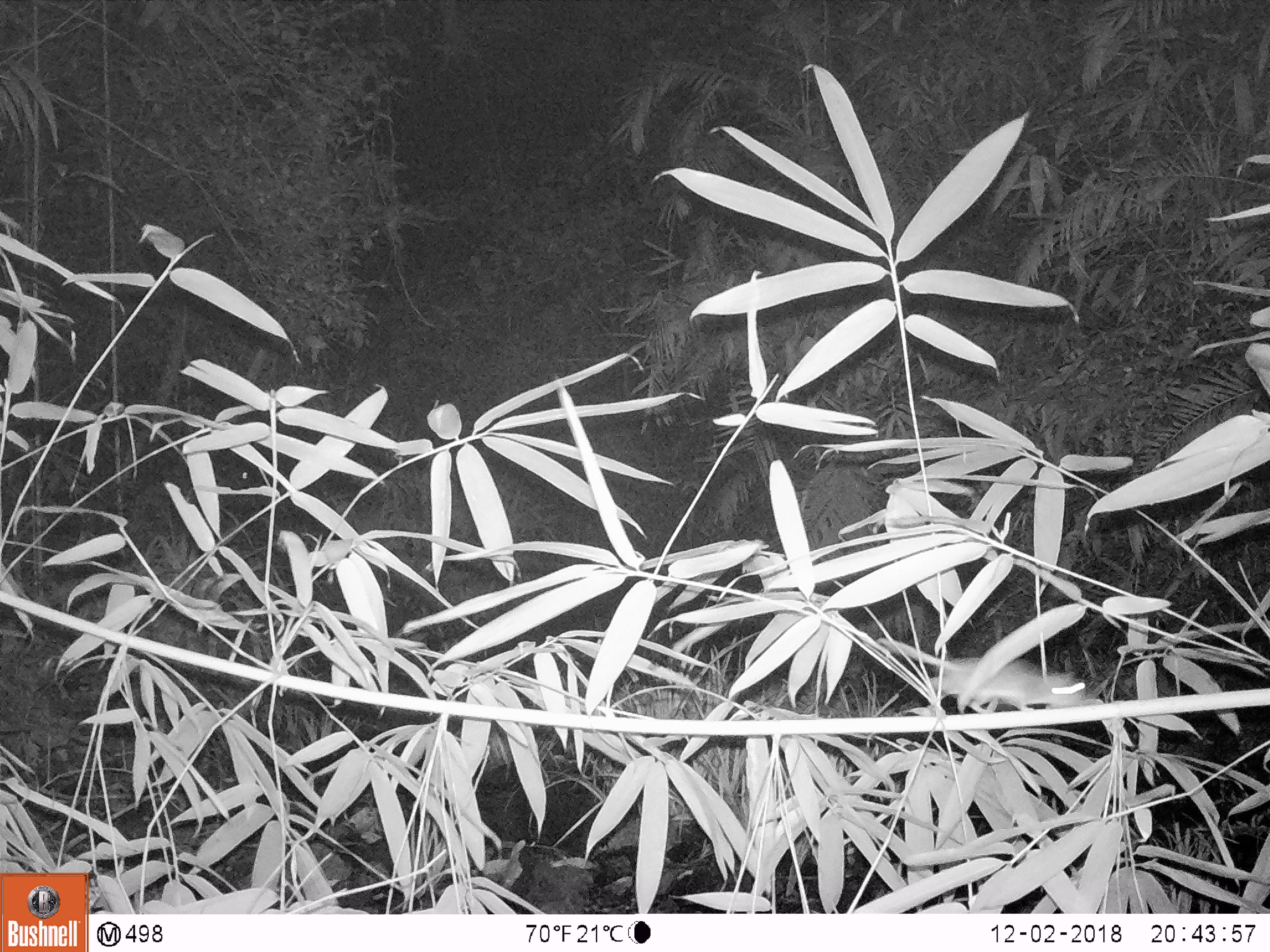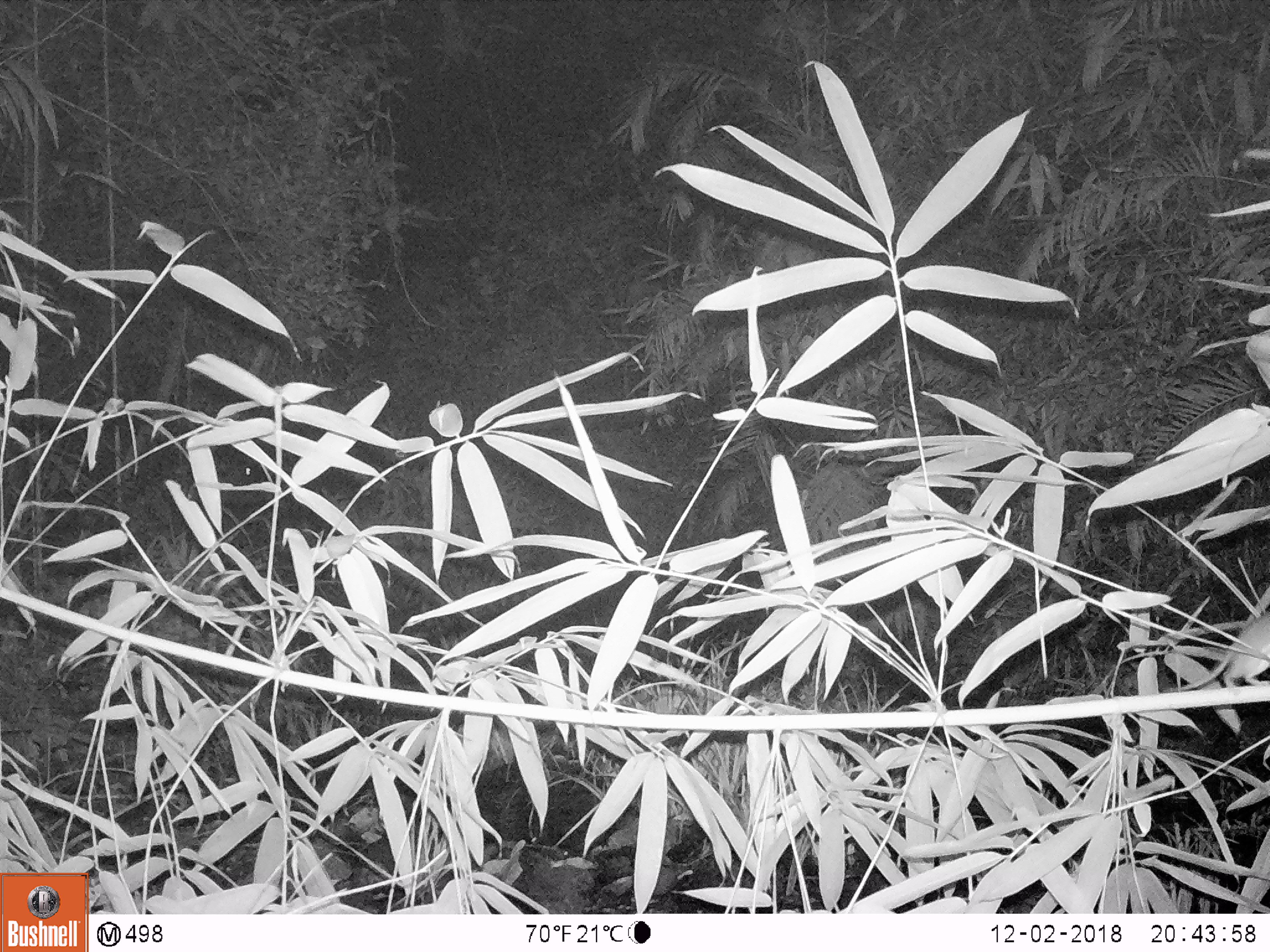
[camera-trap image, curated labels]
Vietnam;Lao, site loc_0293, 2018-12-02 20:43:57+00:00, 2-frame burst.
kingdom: Animalia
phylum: Chordata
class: Mammalia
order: Rodentia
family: Muridae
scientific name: Muridae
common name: old-world mice and rats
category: unidentified murid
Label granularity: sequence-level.